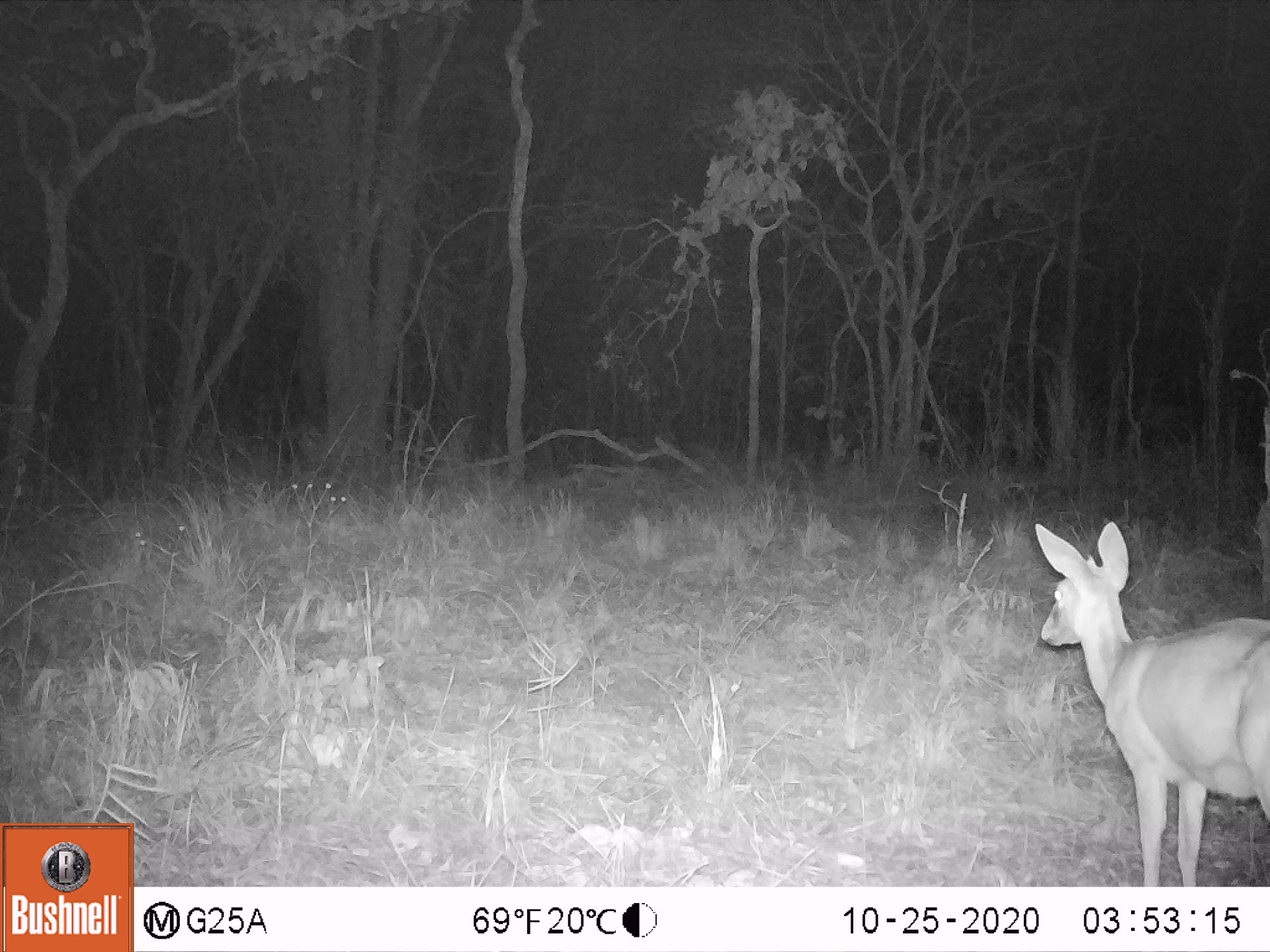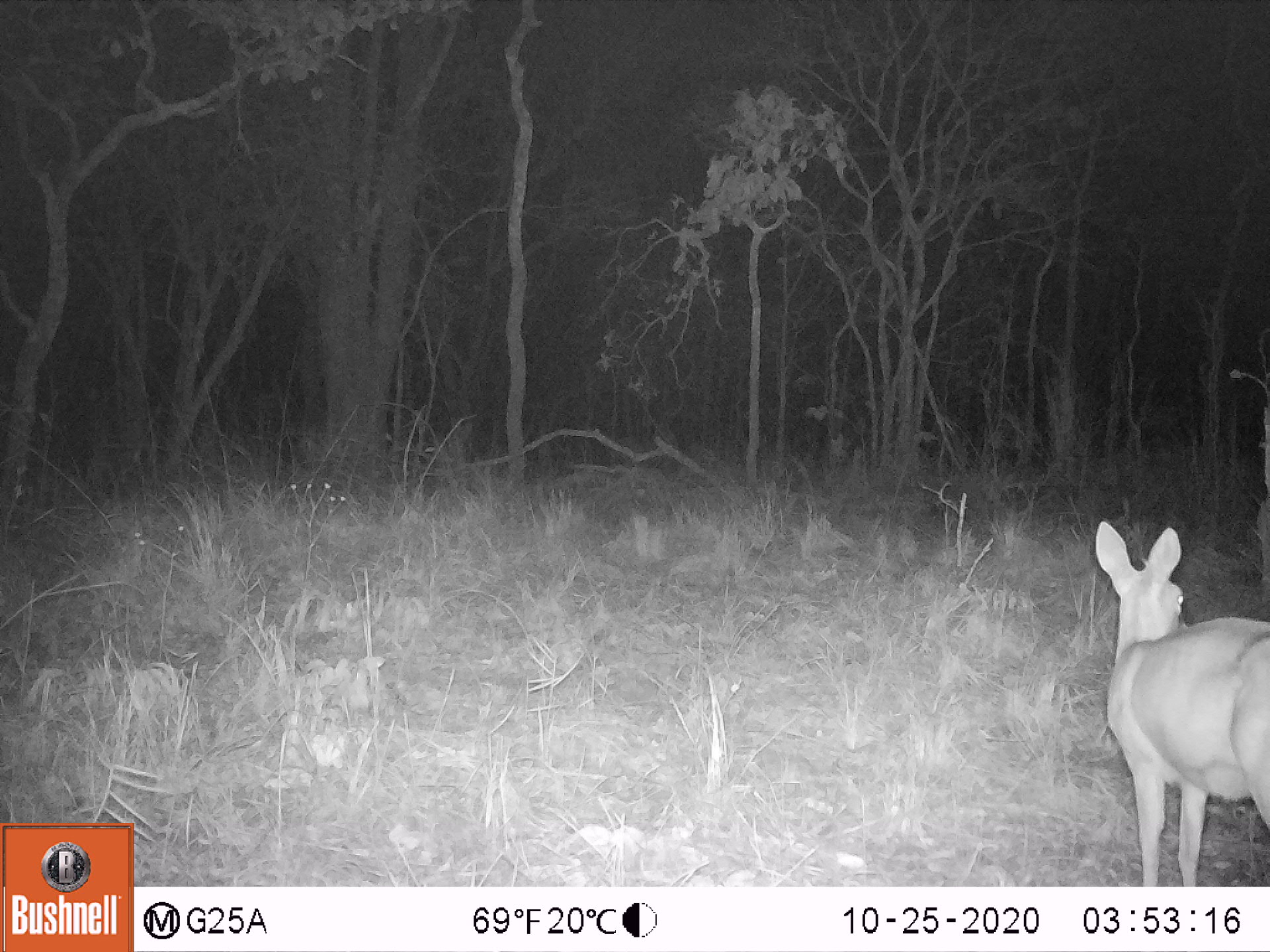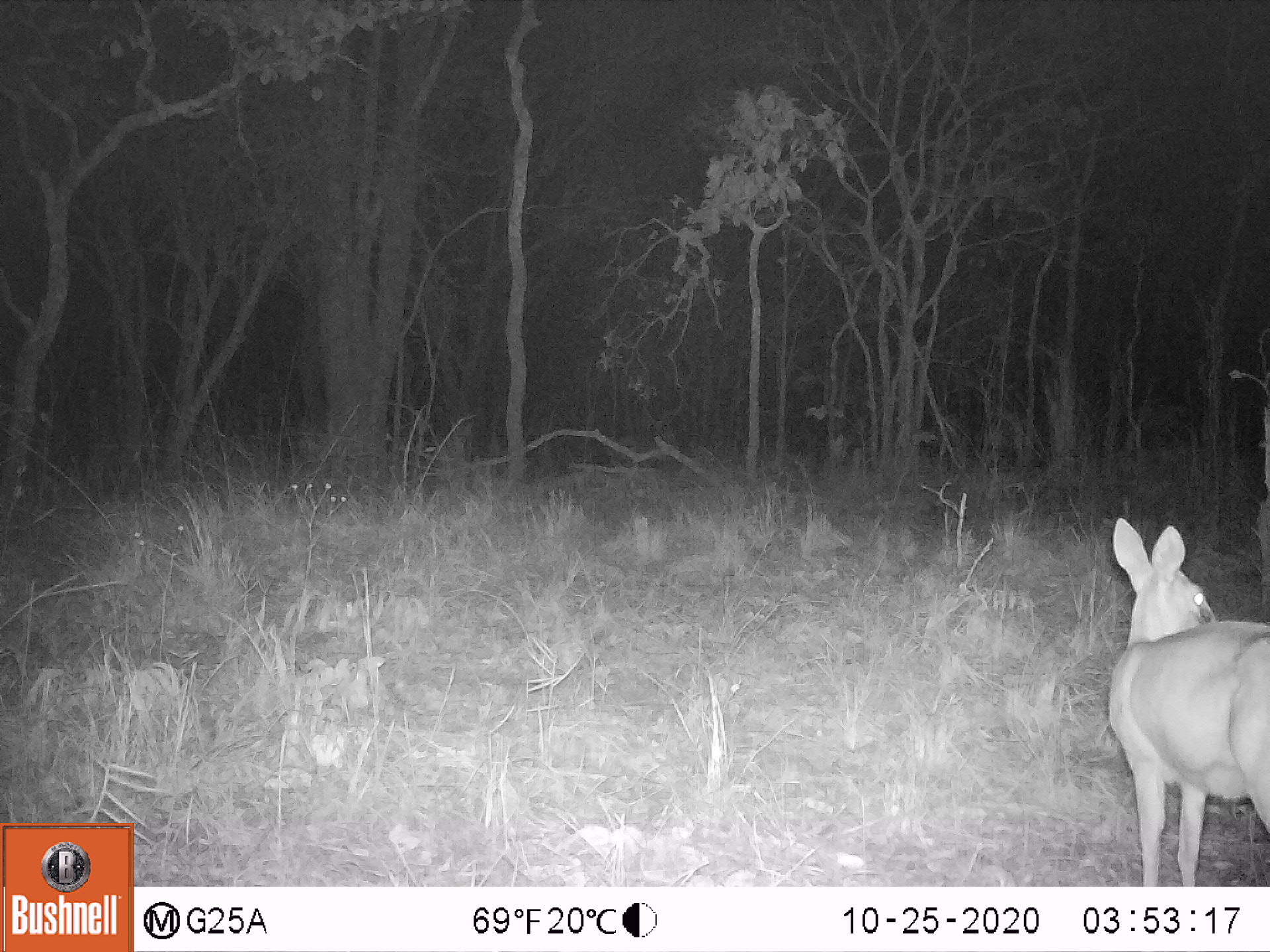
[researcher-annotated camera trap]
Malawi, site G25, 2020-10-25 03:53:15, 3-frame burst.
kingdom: Animalia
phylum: Chordata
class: Mammalia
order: Artiodactyla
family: Bovidae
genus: Sylvicapra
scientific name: Sylvicapra grimmia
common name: common duiker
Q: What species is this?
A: Common duiker (Sylvicapra grimmia).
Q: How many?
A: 1.